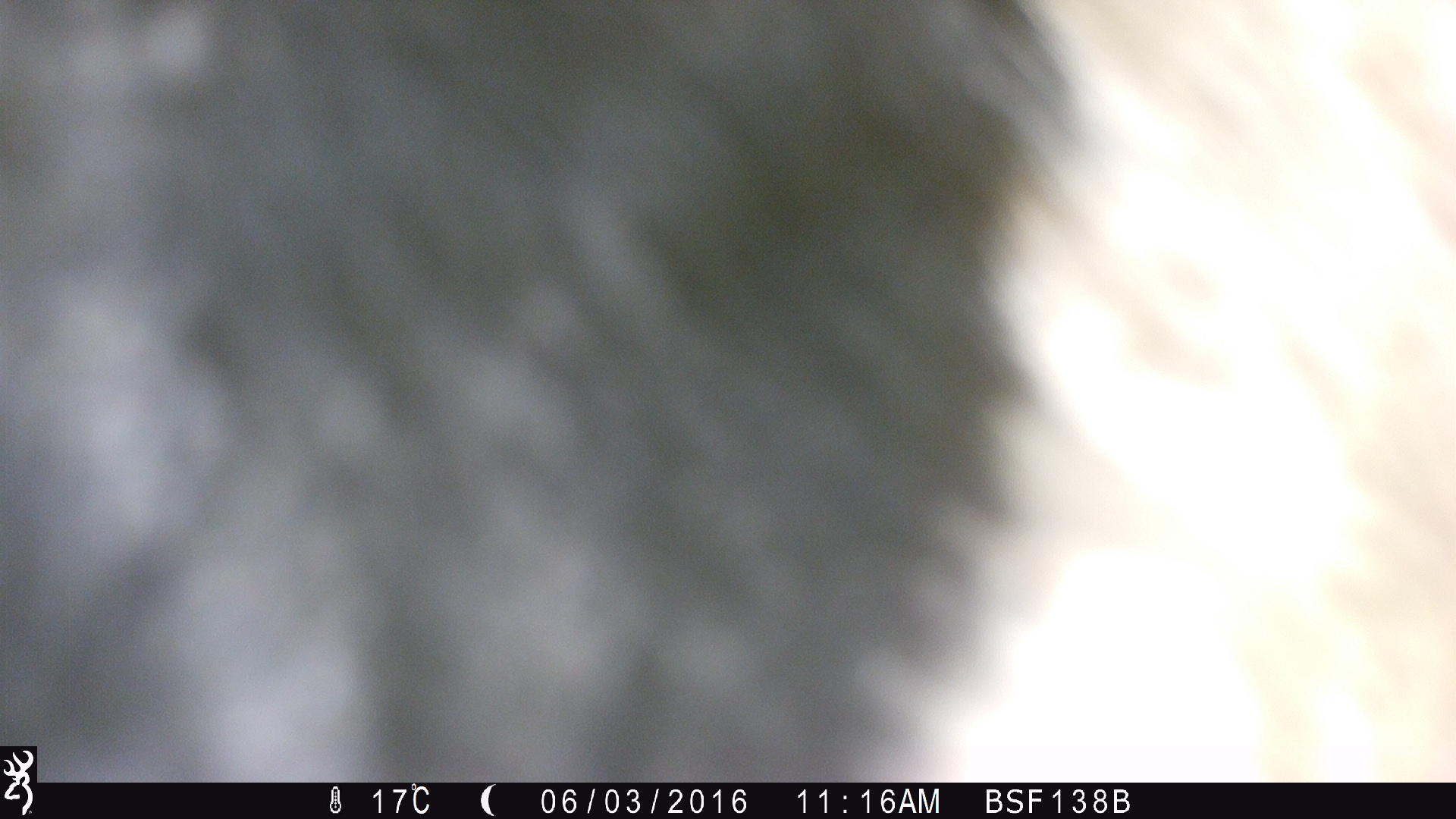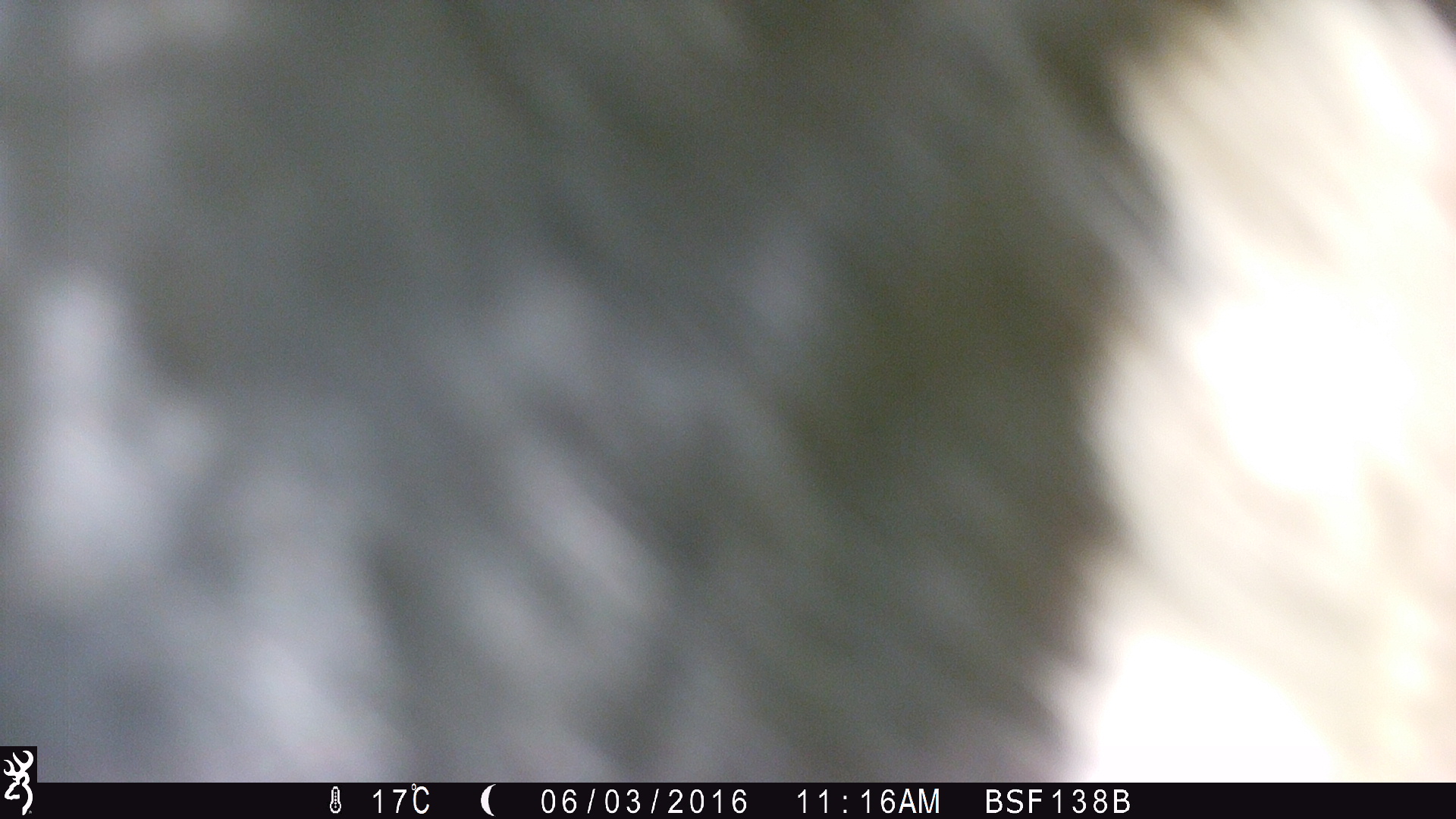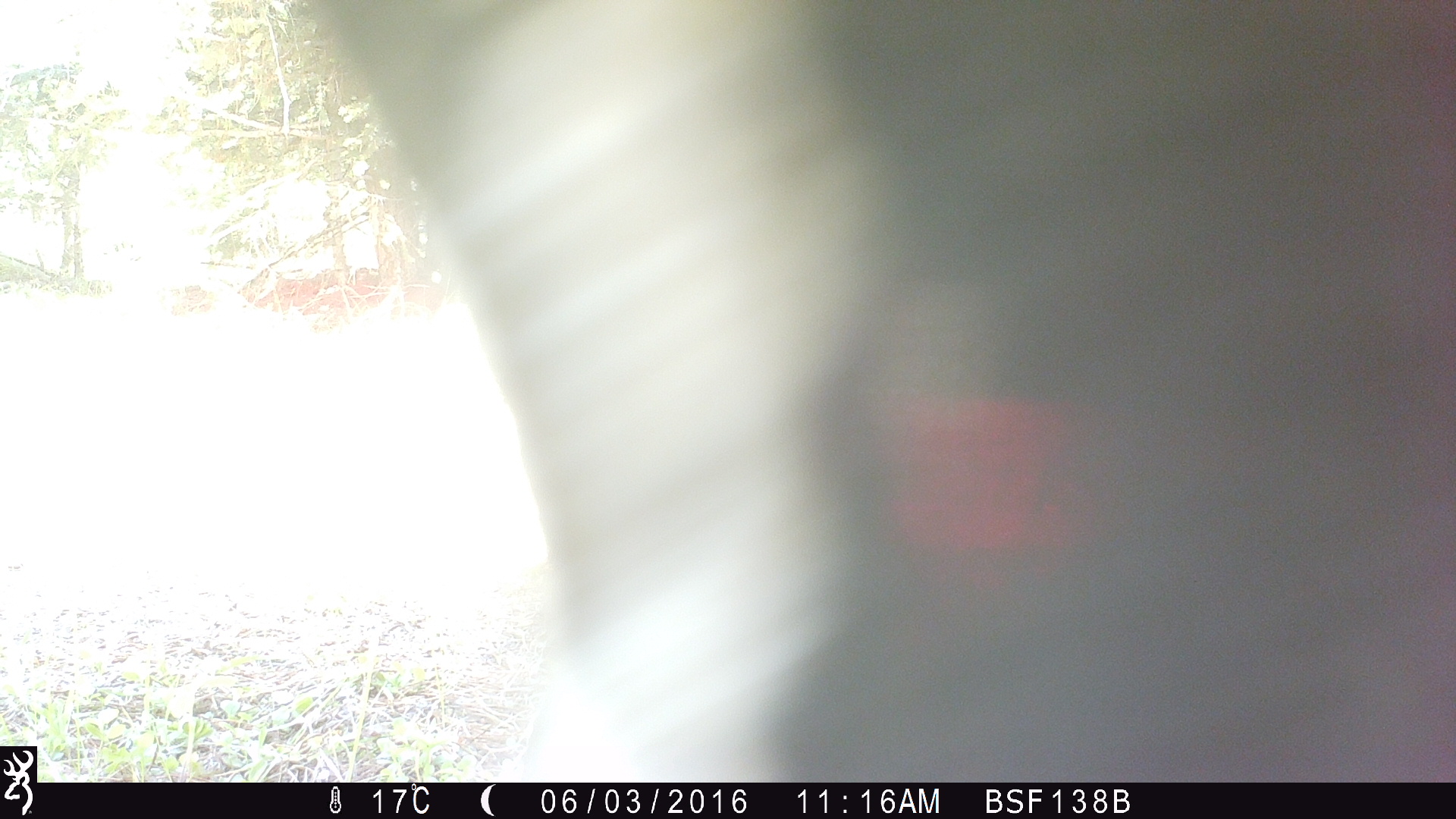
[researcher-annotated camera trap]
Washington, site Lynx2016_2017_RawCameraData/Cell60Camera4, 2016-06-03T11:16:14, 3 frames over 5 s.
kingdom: Animalia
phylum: Chordata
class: Mammalia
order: Artiodactyla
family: Bovidae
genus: Bos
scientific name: Bos taurus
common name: domestic cattle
Domestic cattle (Bos taurus). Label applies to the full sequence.